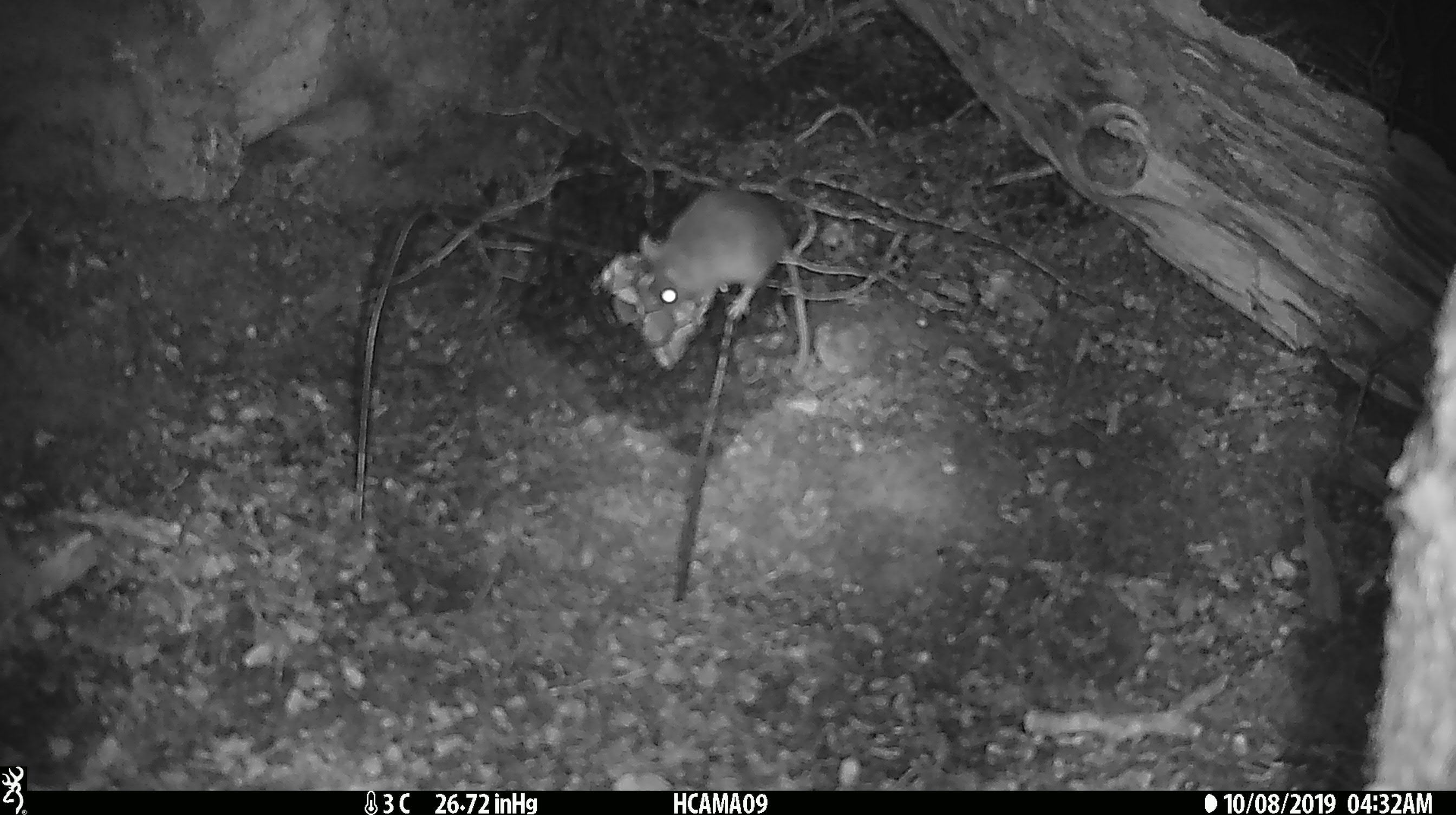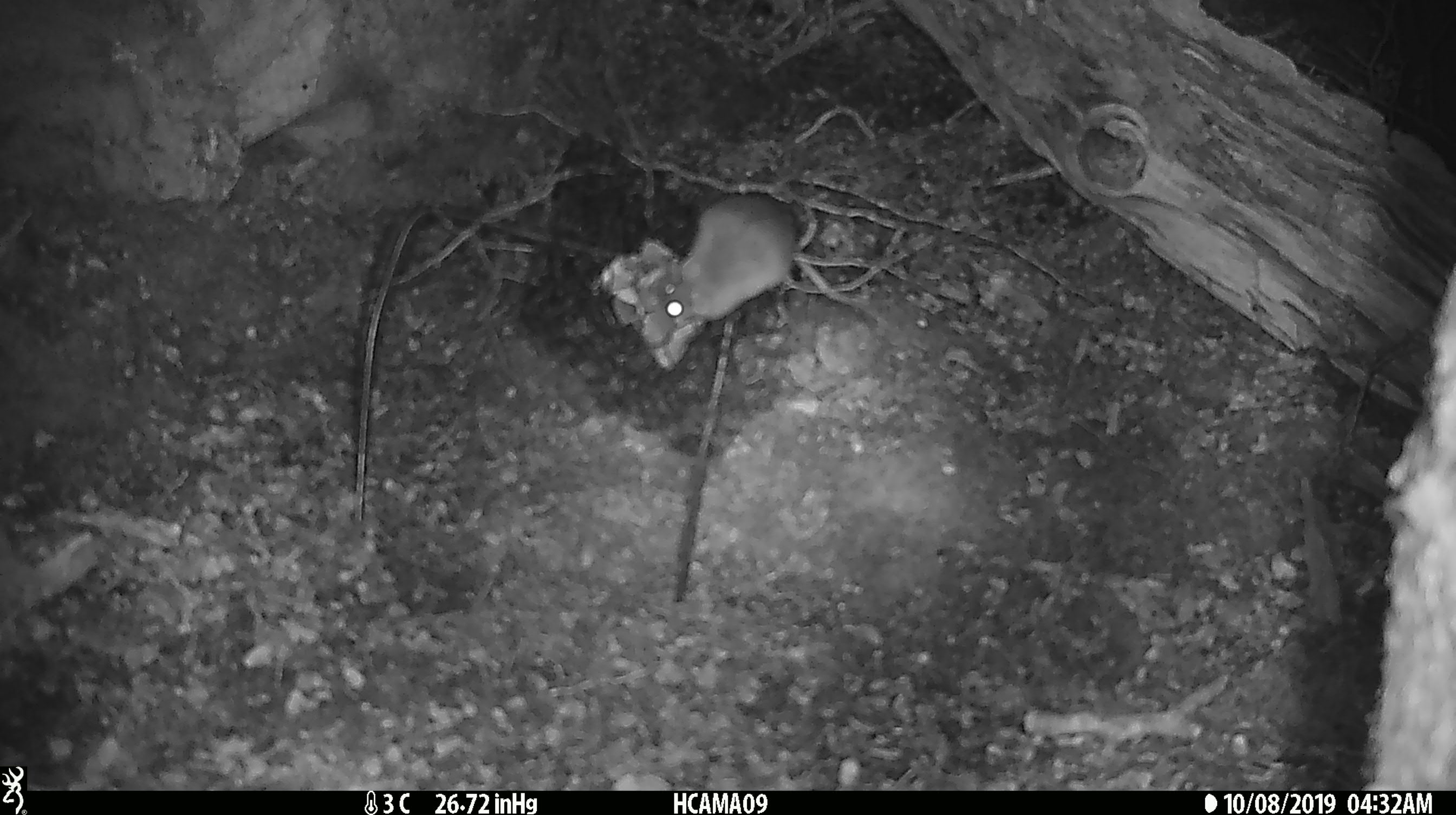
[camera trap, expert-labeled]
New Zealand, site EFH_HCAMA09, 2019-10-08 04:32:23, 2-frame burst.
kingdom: Animalia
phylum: Chordata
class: Mammalia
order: Rodentia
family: Muridae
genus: Mus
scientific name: Mus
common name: mouse